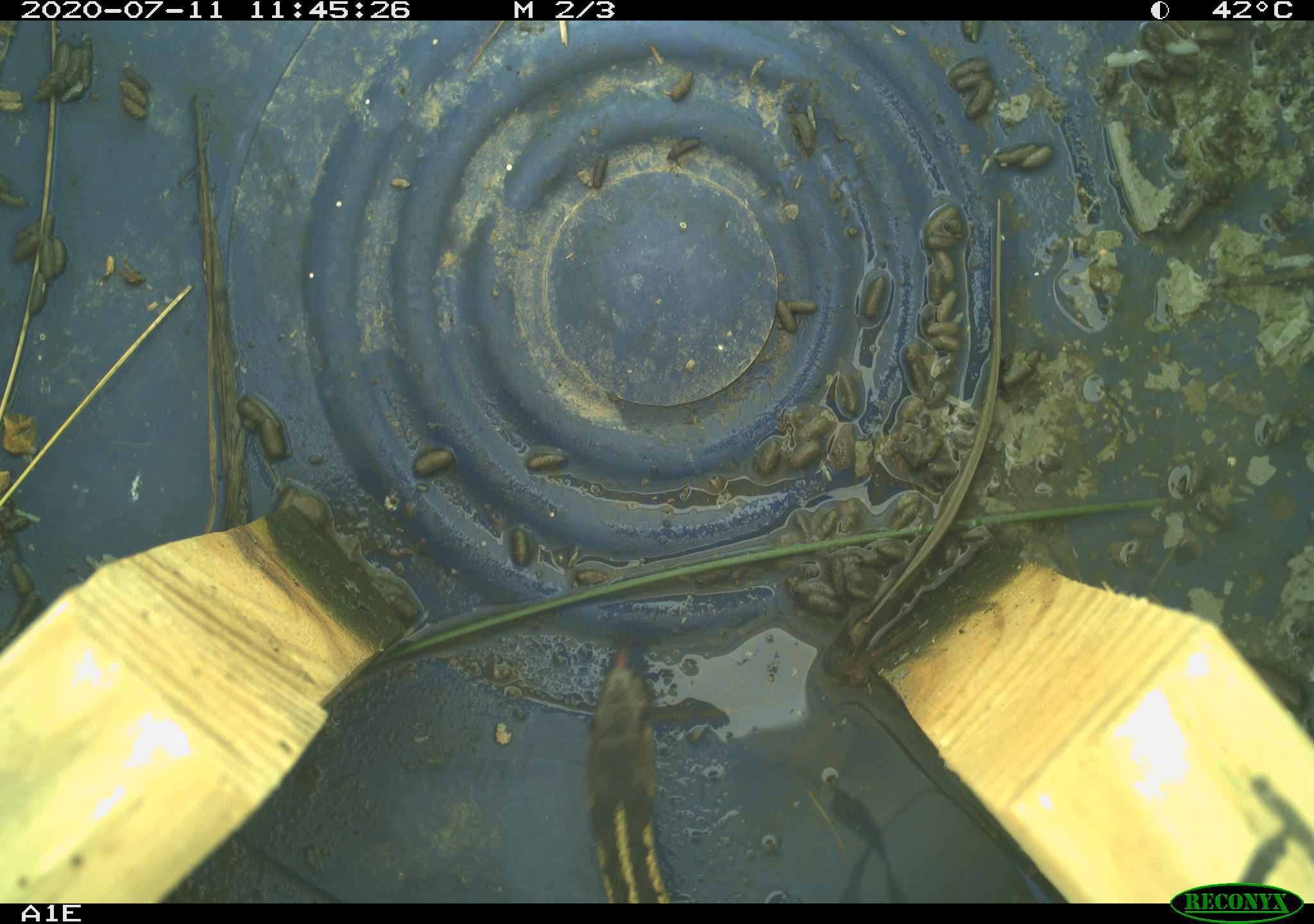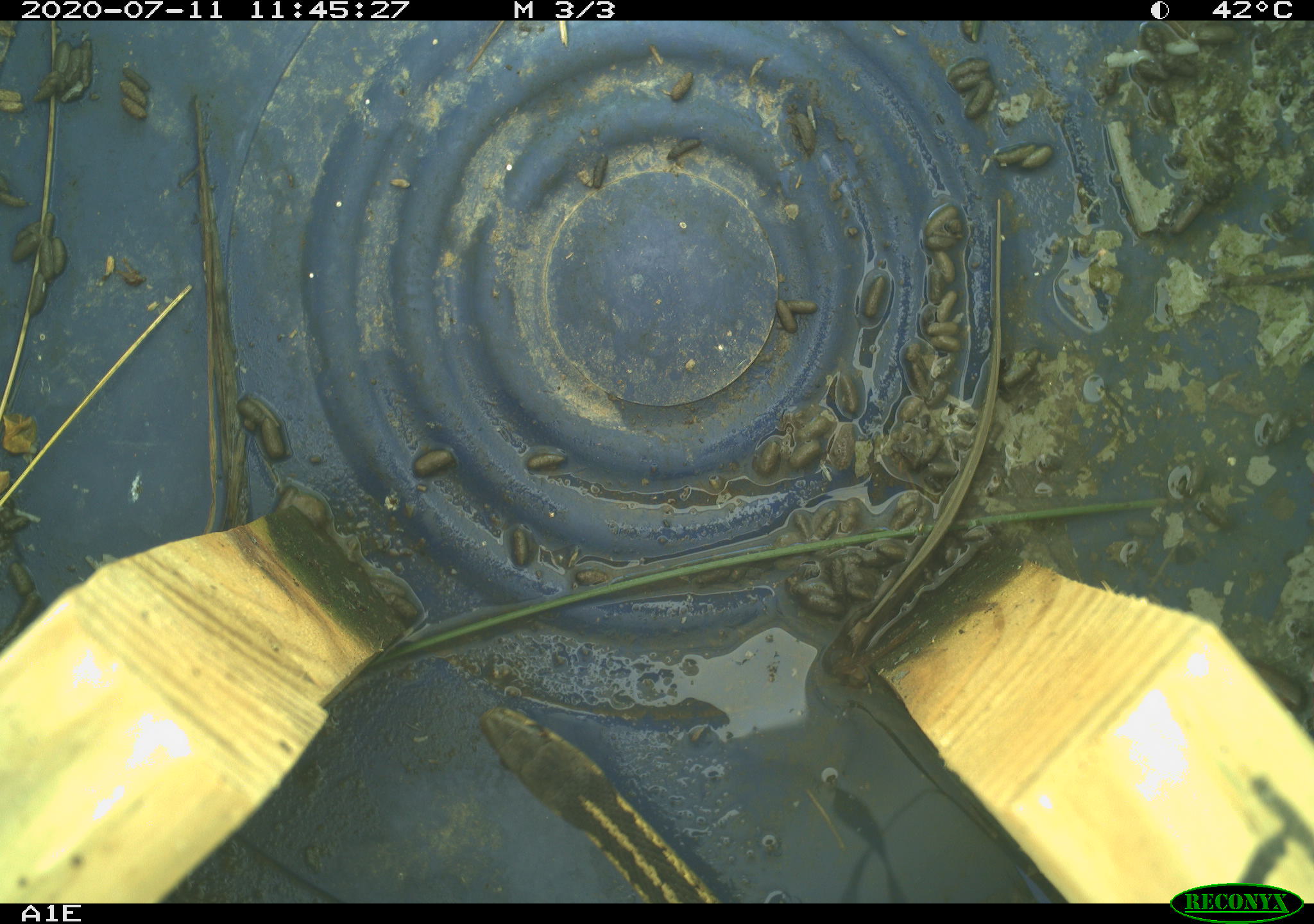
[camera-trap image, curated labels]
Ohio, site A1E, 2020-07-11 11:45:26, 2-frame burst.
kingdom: Animalia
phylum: Chordata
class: Reptilia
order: Squamata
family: Colubridae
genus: Thamnophis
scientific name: Thamnophis sirtalis sirtalis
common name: eastern gartersnake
Eastern gartersnake (Thamnophis sirtalis sirtalis).